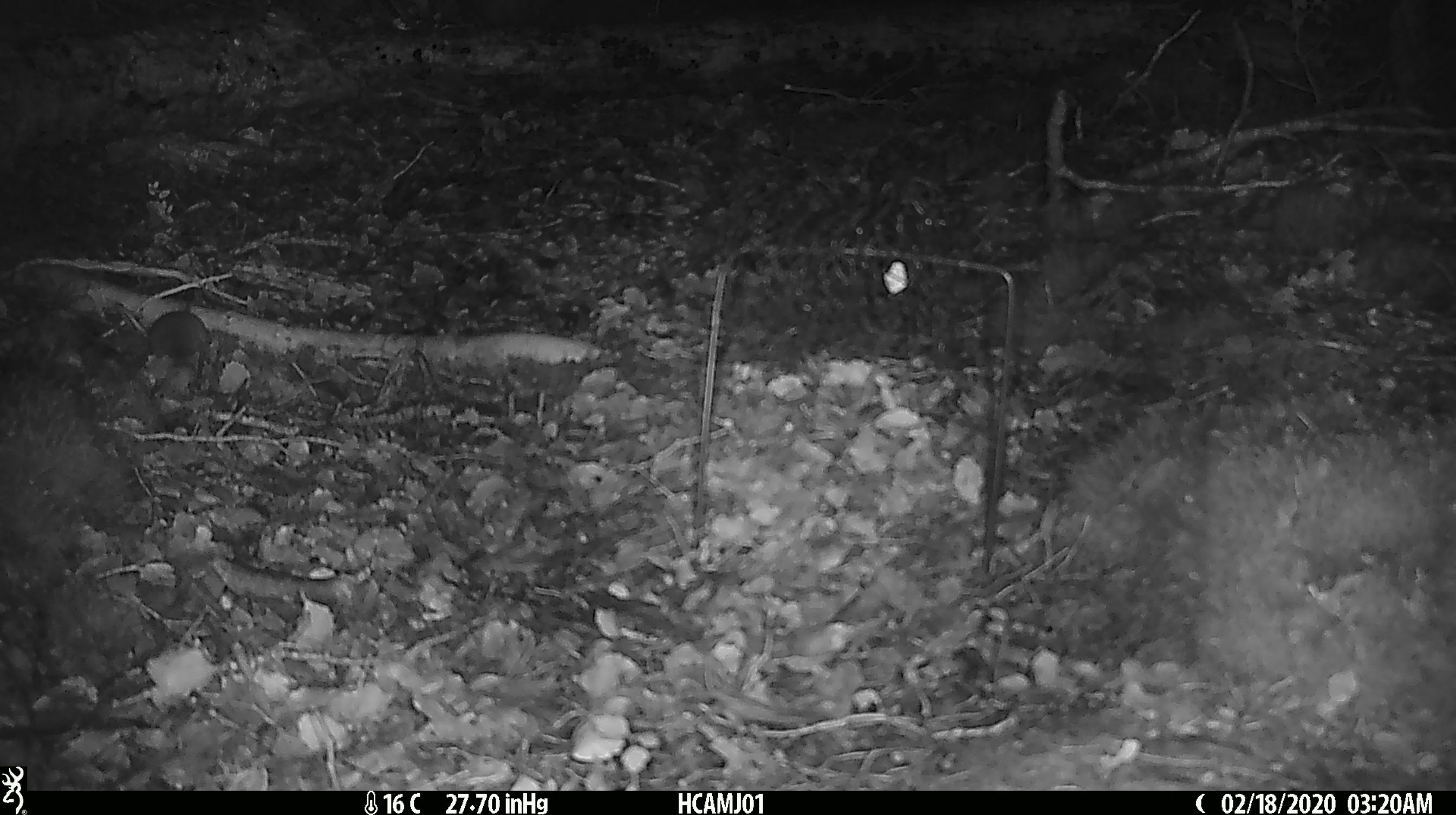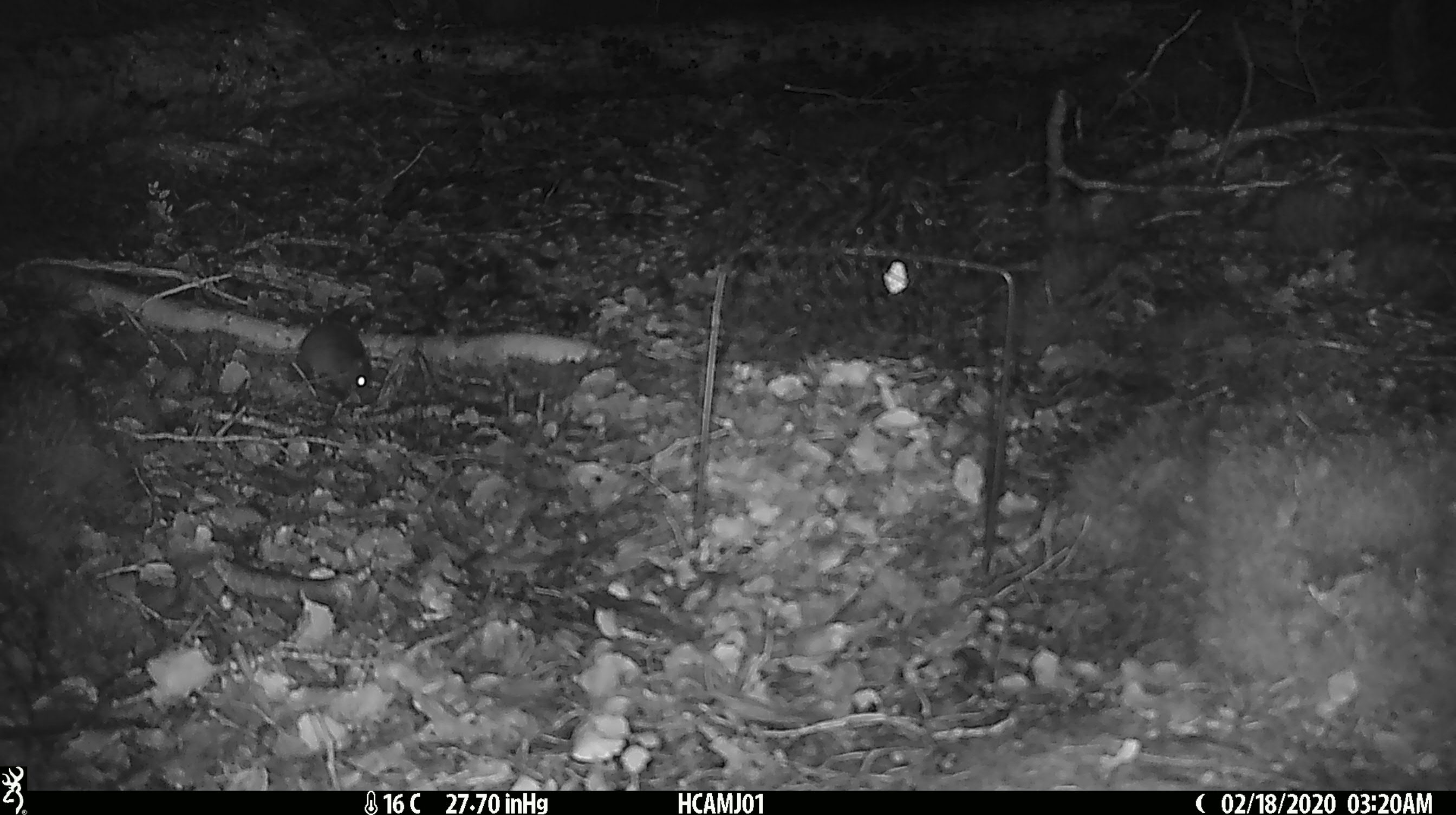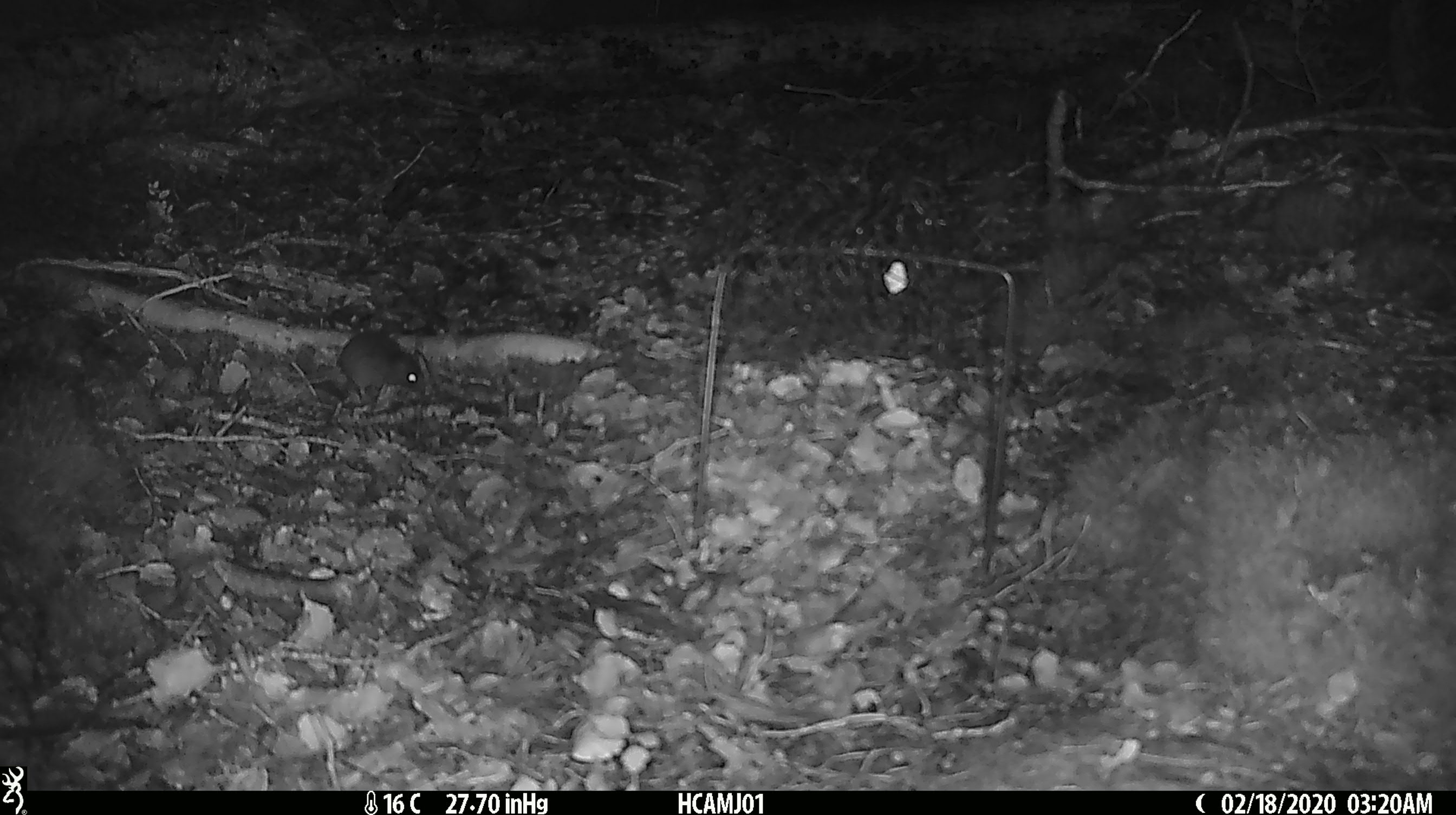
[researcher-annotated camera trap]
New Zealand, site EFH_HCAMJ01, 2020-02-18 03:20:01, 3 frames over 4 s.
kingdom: Animalia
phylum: Chordata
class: Mammalia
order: Rodentia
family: Muridae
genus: Mus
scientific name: Mus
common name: mouse